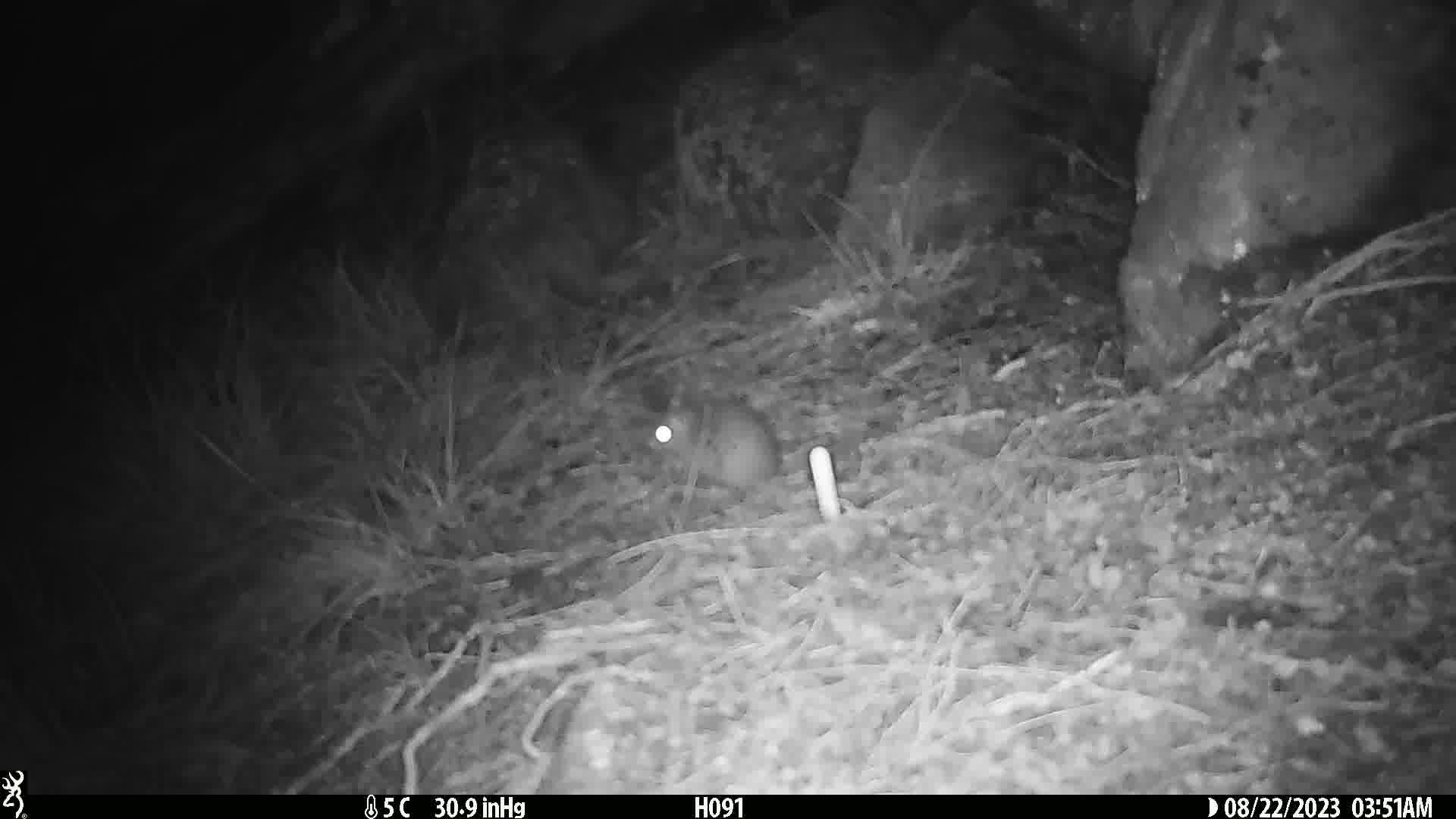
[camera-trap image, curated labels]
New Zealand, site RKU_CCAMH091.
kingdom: Animalia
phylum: Chordata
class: Mammalia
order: Rodentia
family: Muridae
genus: Rattus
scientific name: Rattus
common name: rat